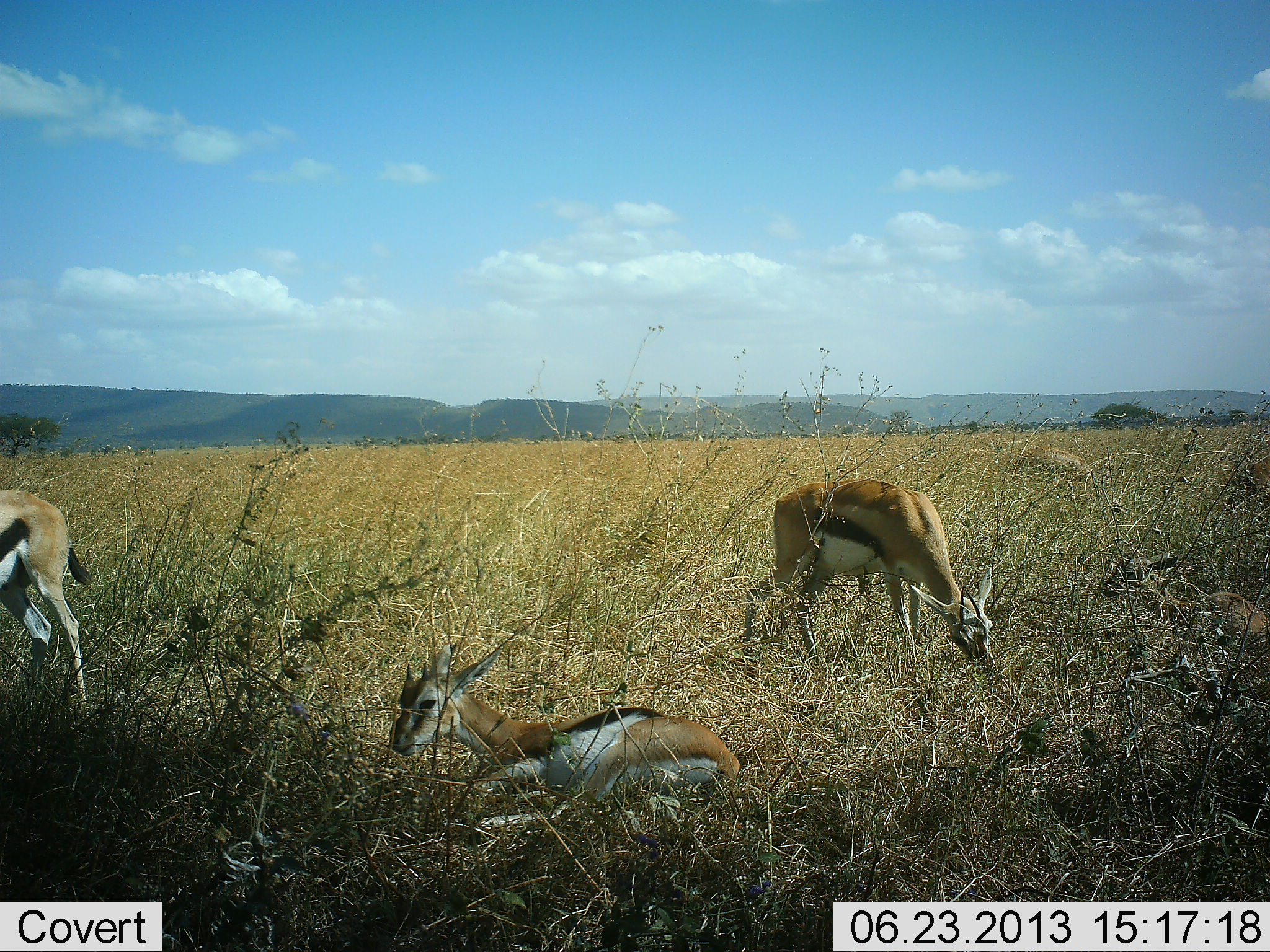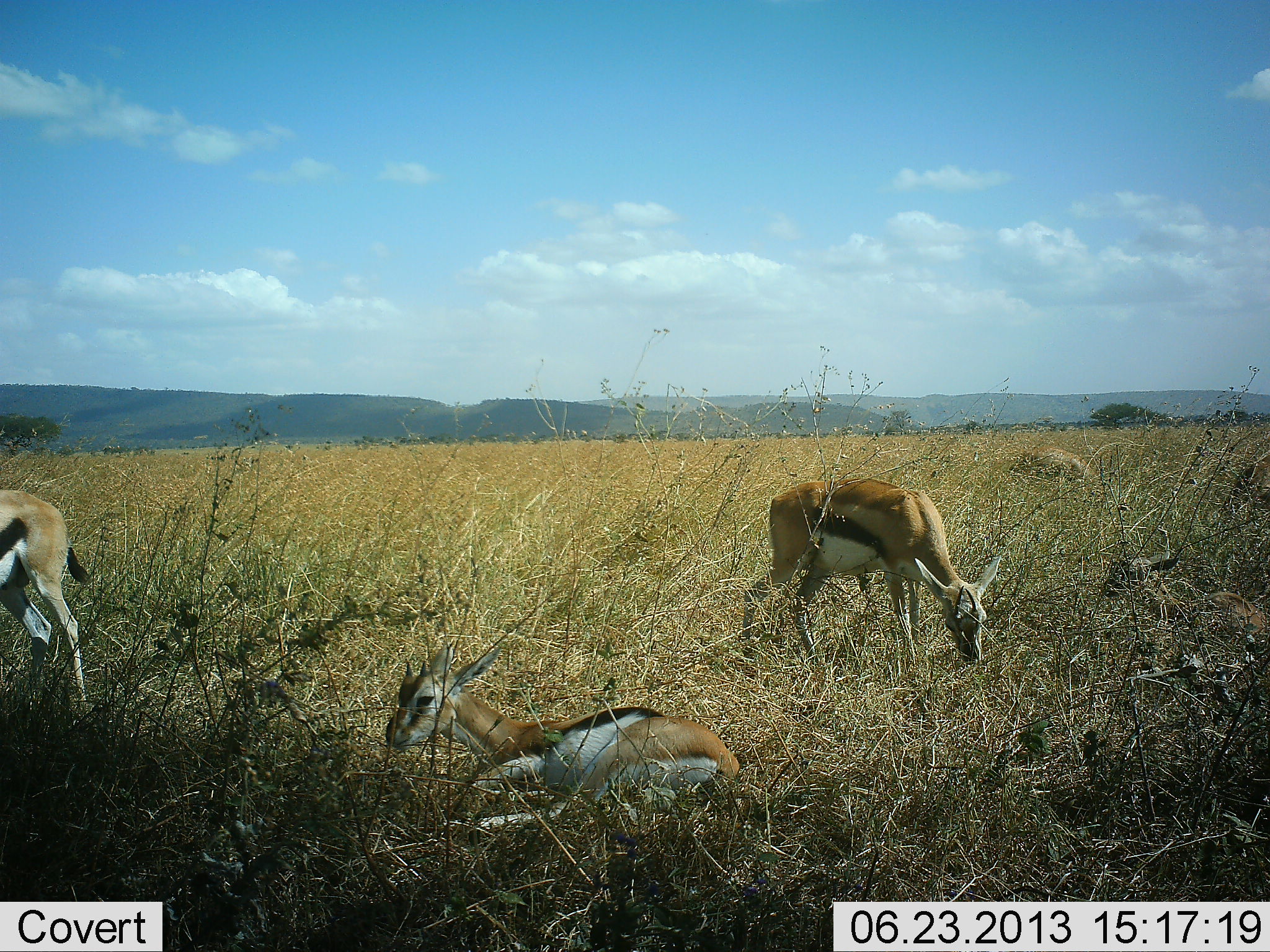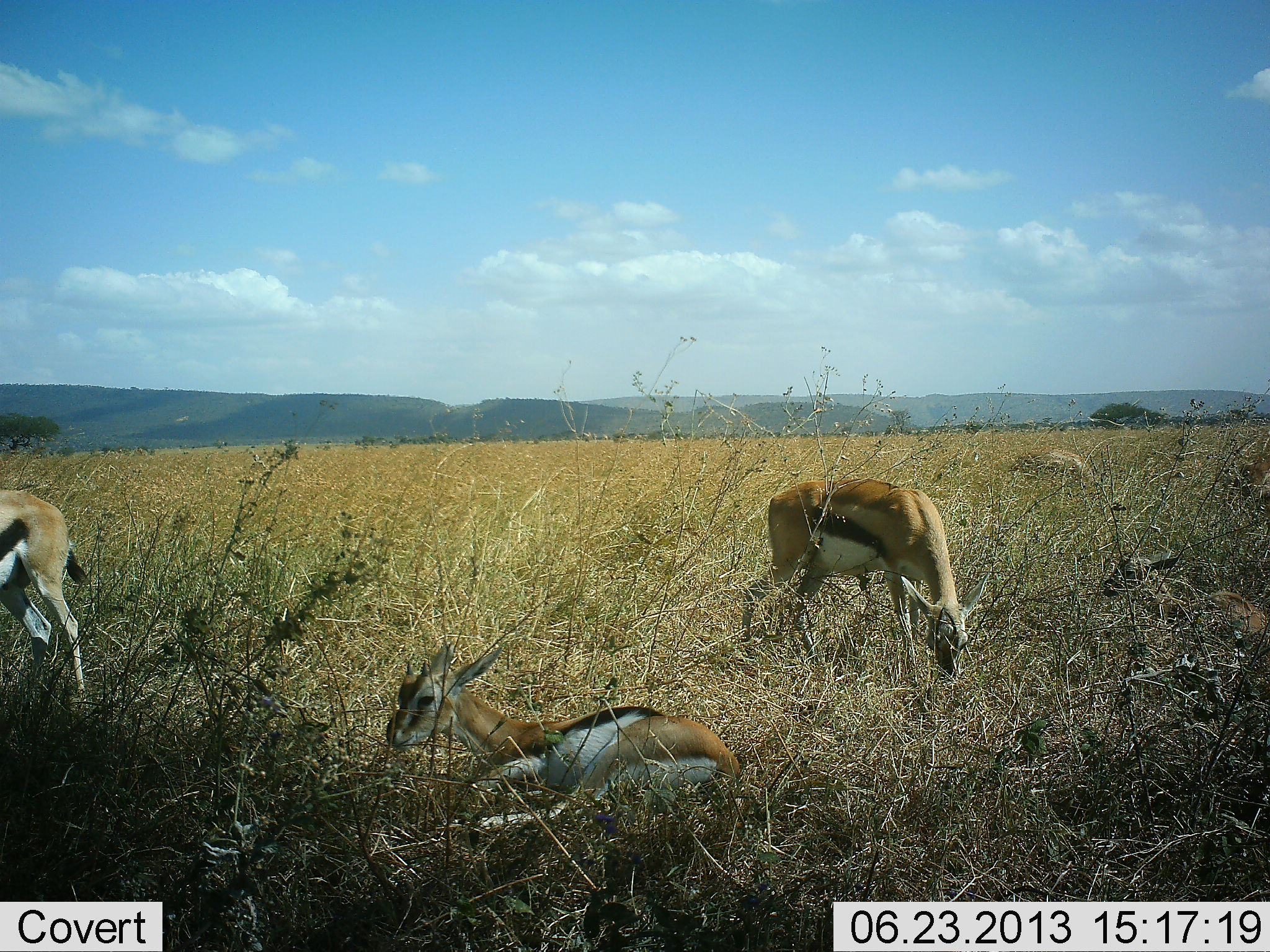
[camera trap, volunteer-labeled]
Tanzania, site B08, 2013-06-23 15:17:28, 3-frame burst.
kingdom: Animalia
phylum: Chordata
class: Mammalia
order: Artiodactyla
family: Bovidae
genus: Eudorcas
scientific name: Eudorcas thomsonii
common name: thomson's gazelle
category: gazellethomsons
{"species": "gazellethomsons (thomson's gazelle) (Eudorcas thomsonii)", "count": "5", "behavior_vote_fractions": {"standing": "47%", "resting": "93%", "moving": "0%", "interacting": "0%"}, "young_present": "7%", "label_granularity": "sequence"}